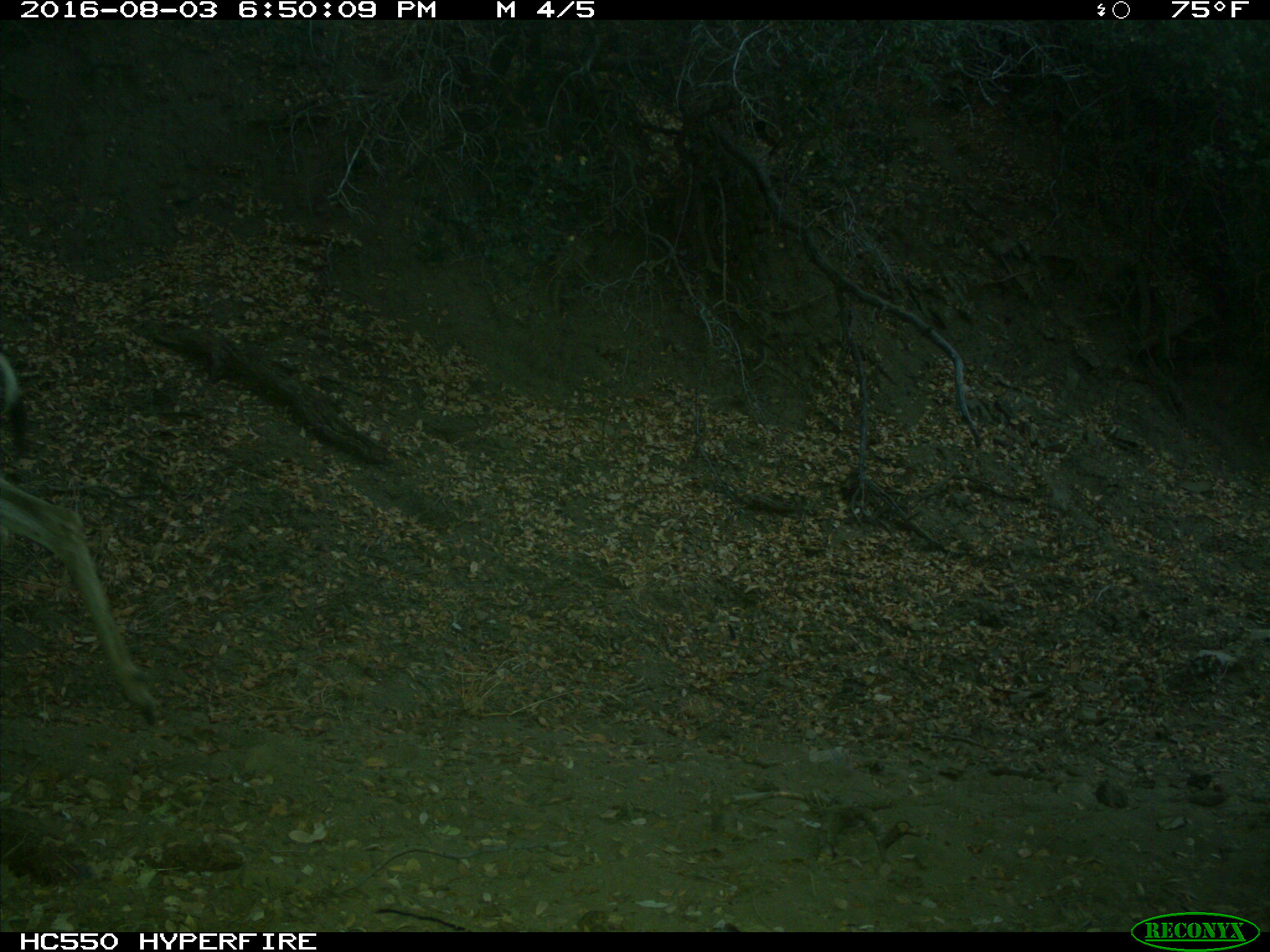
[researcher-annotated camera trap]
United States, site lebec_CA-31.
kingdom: Animalia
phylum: Chordata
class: Mammalia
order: Artiodactyla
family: Cervidae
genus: Odocoileus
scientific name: Odocoileus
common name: deer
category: unidentified deer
Unidentified deer (deer) (Odocoileus).